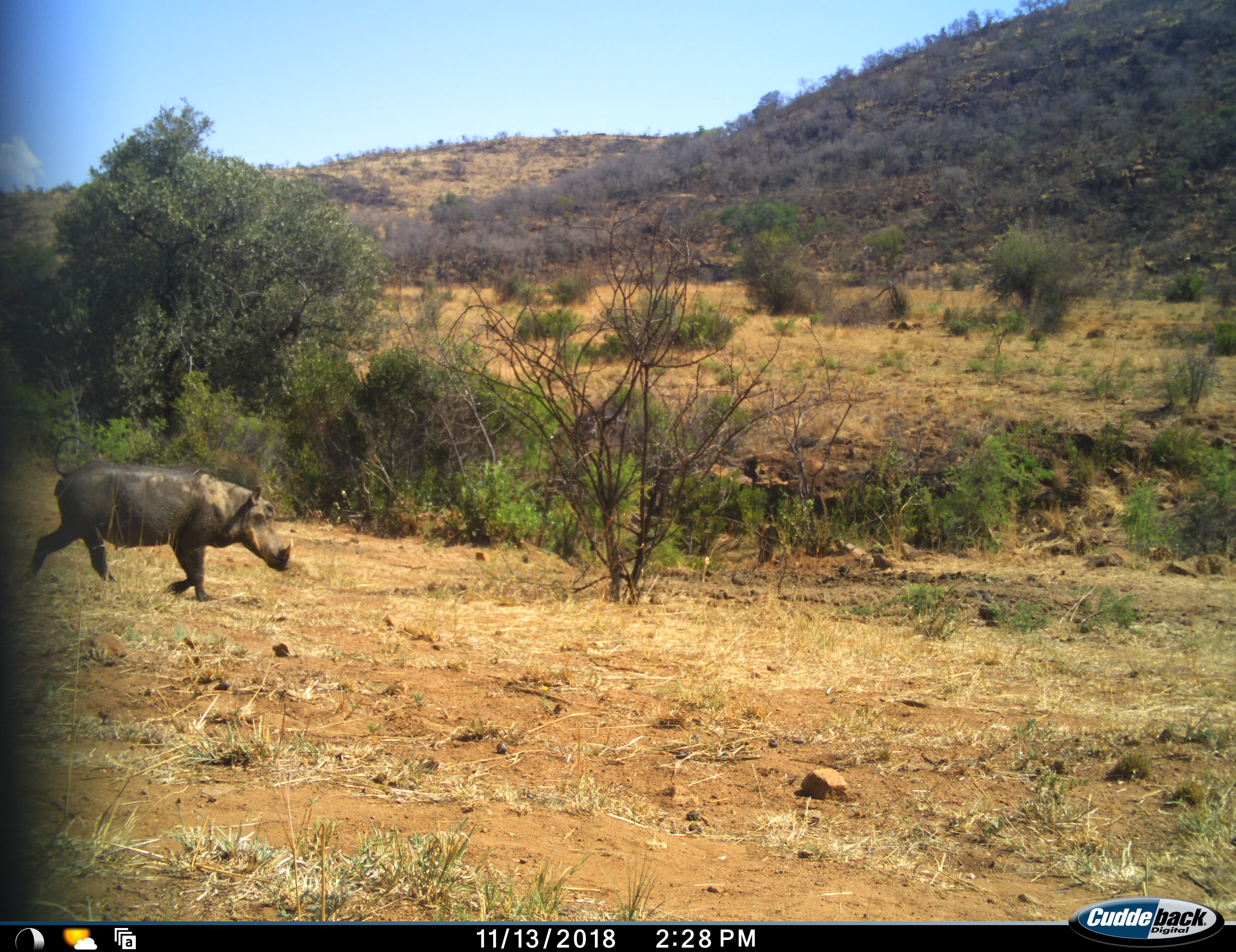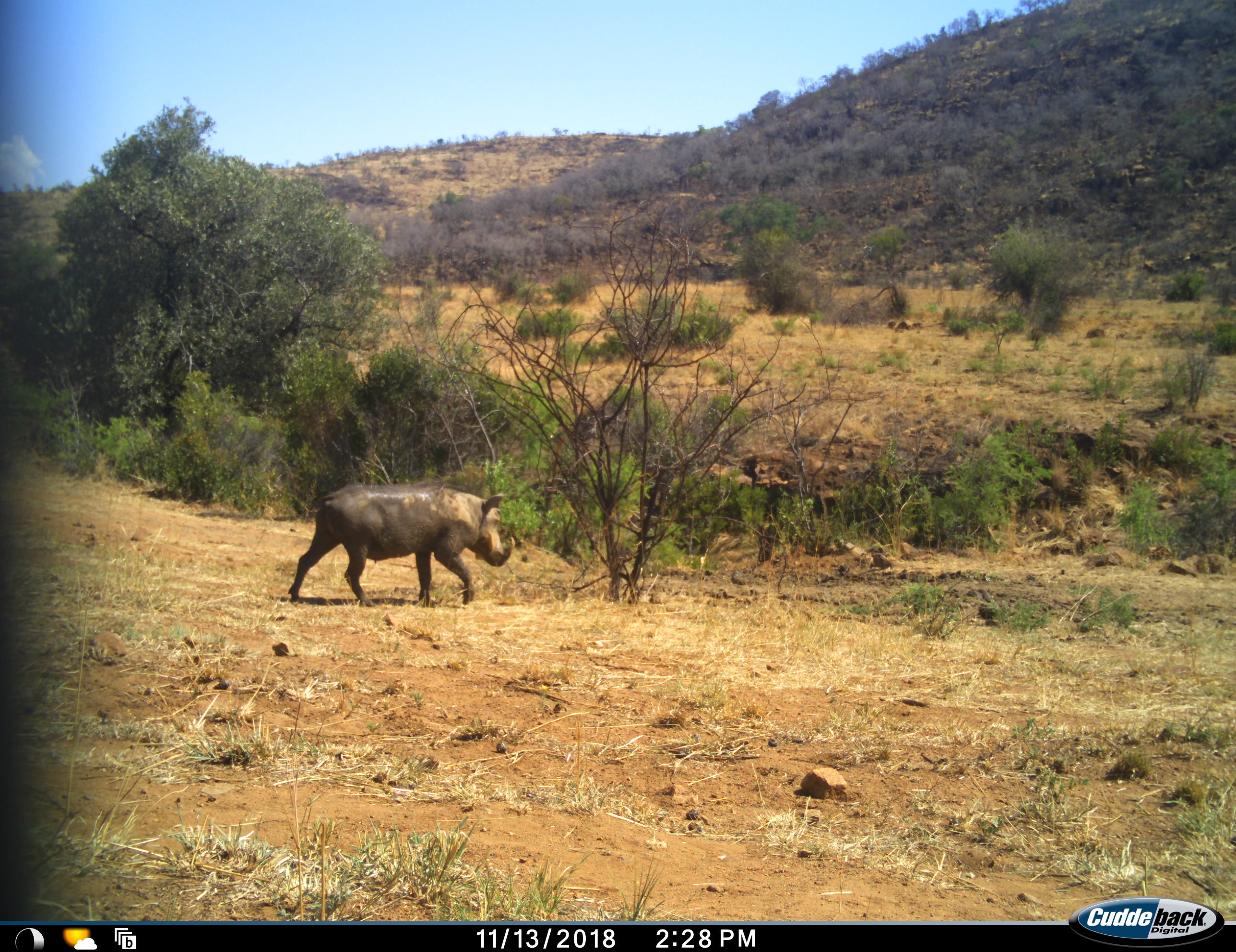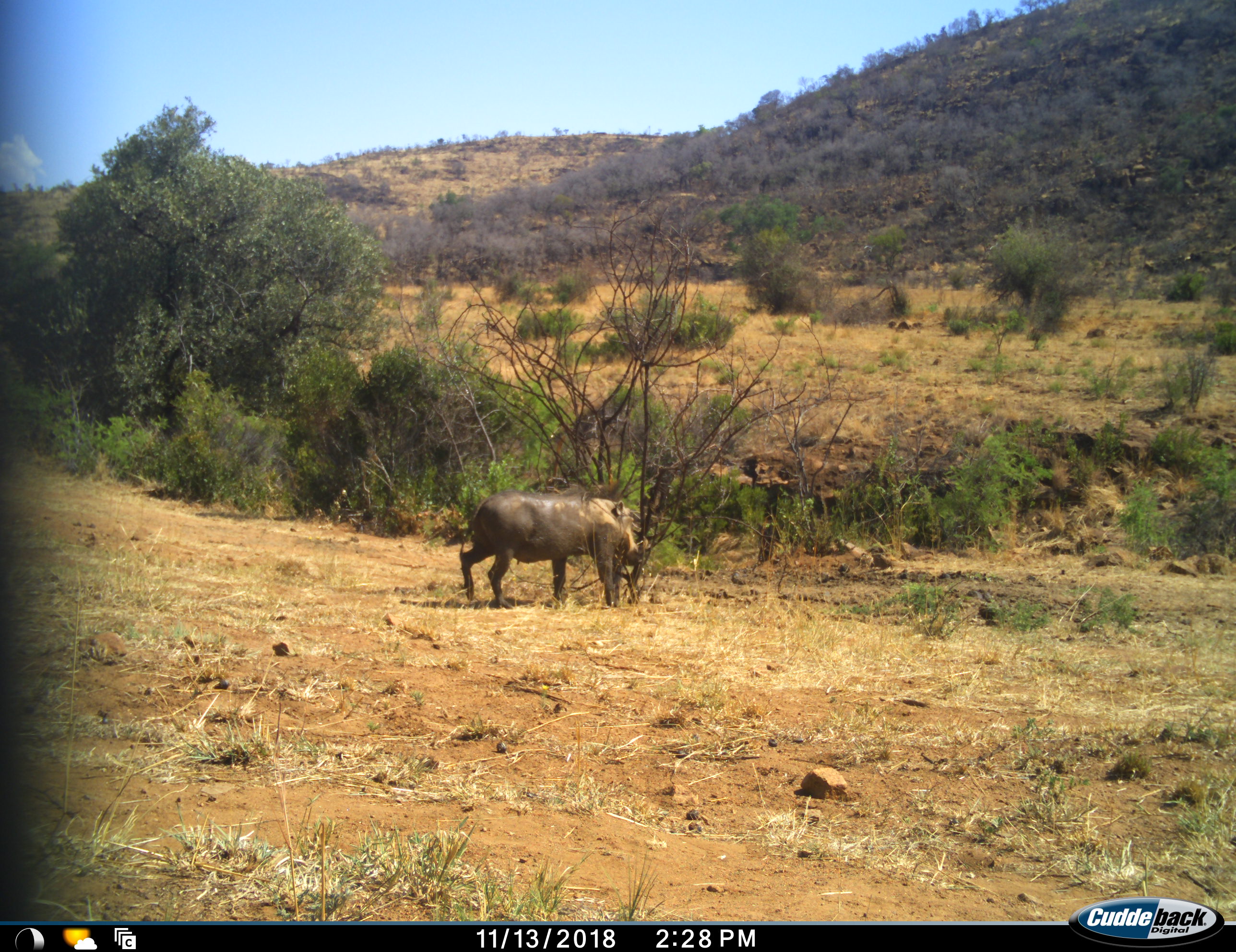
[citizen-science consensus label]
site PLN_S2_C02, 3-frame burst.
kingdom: Animalia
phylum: Chordata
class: Mammalia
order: Artiodactyla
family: Suidae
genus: Phacochoerus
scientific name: Phacochoerus africanus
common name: warthog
Warthog (Phacochoerus africanus), count 1. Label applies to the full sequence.